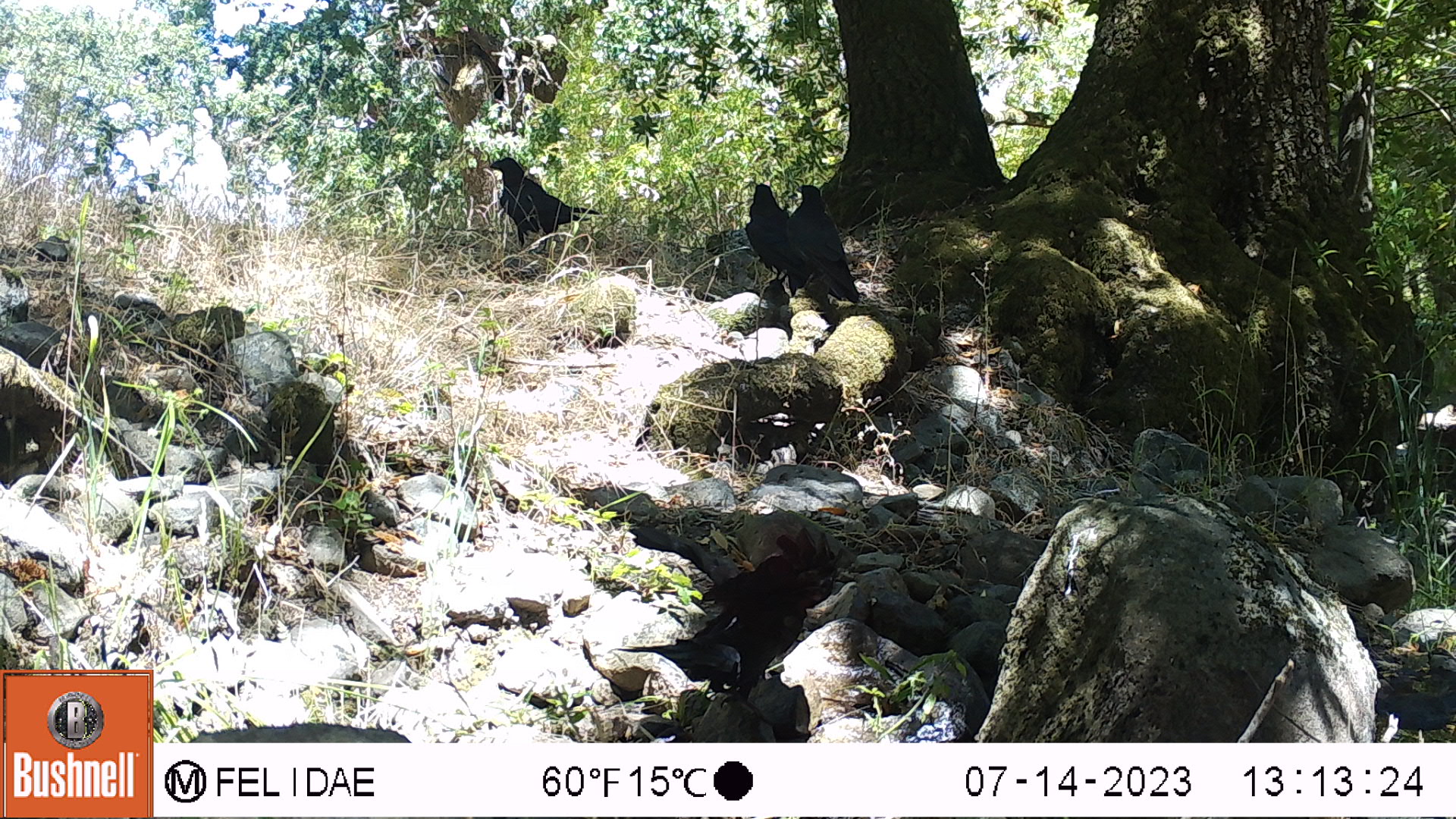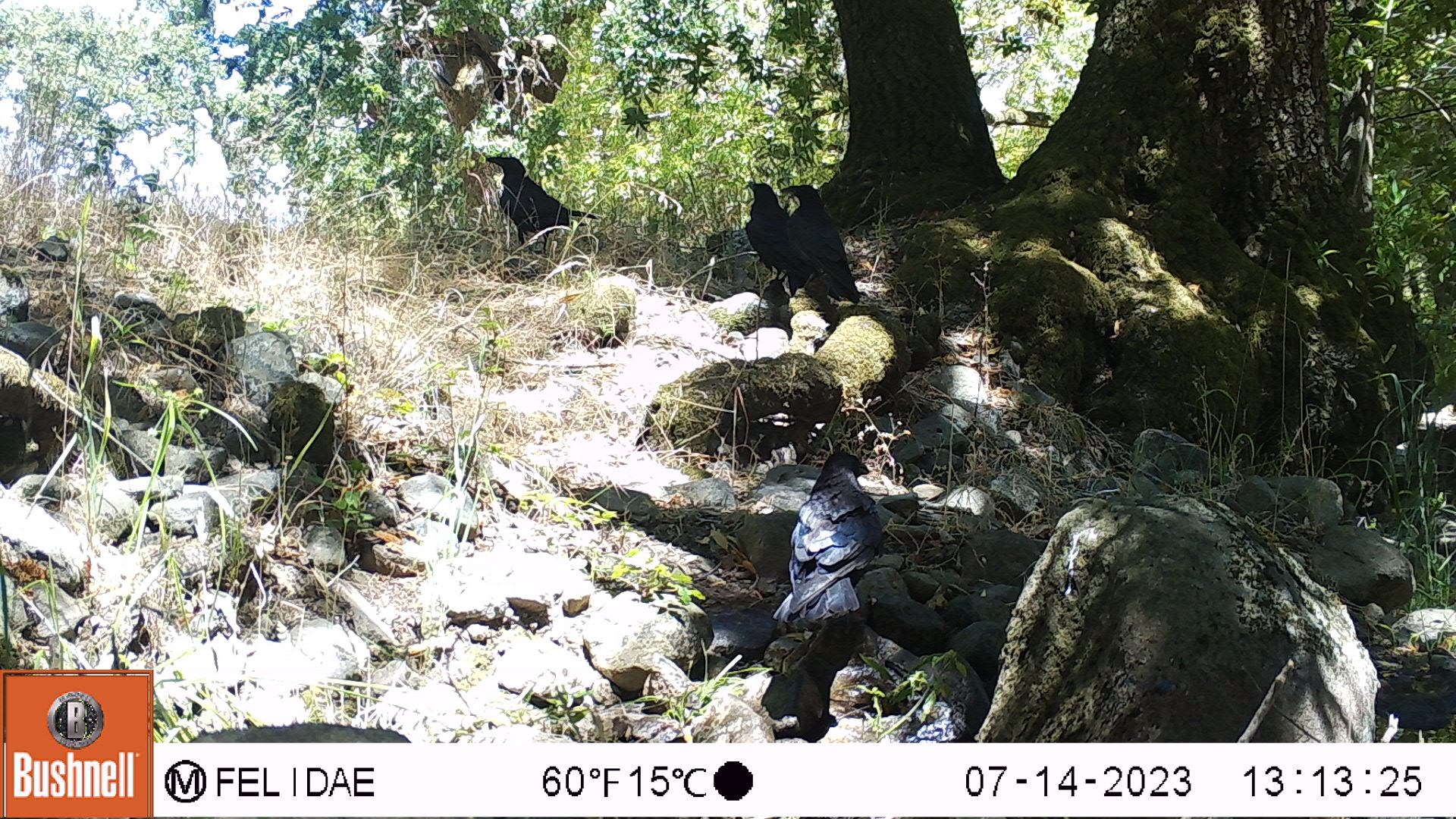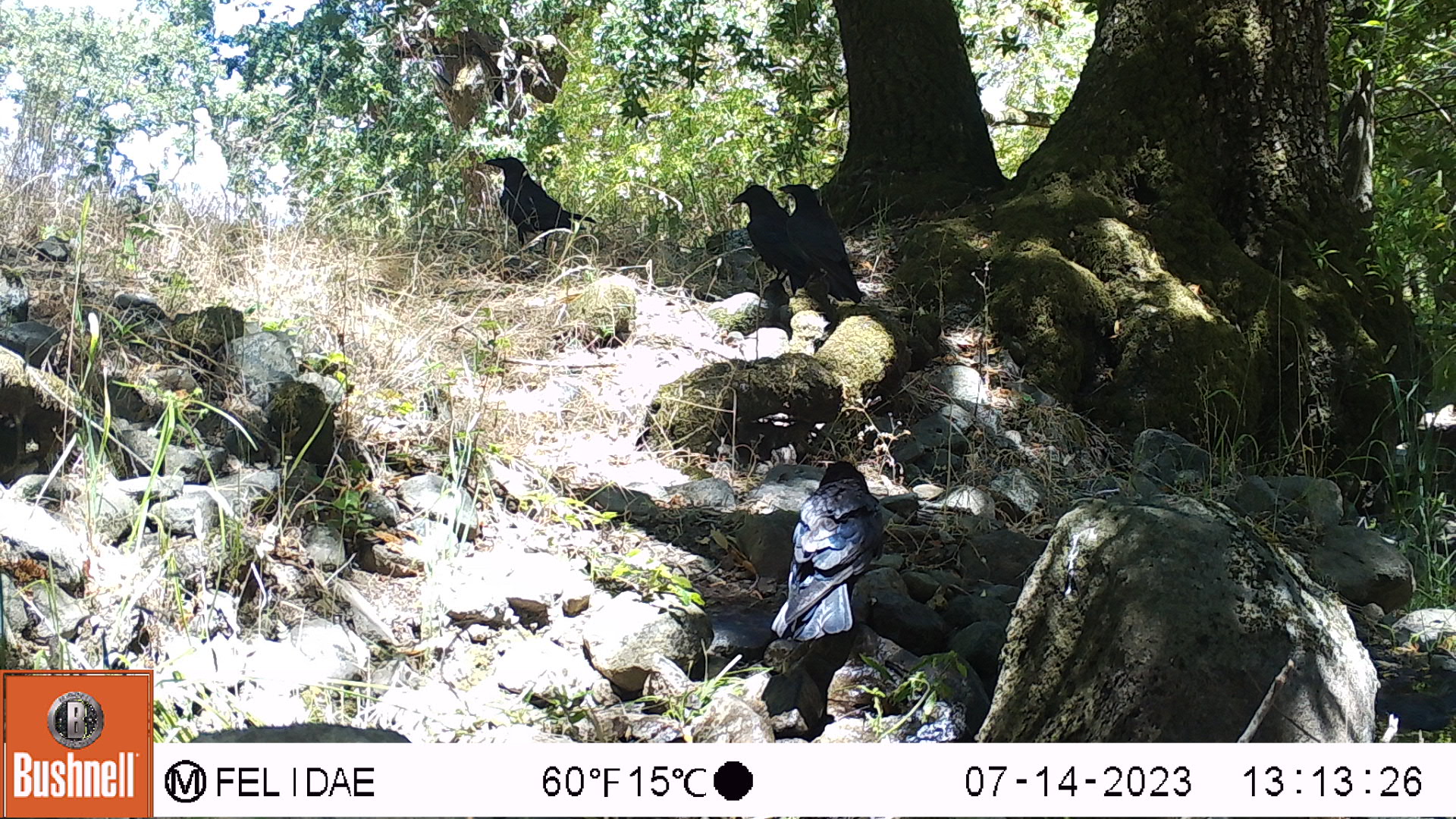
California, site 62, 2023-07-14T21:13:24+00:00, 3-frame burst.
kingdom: Animalia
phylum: Chordata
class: Aves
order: Passeriformes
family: Corvidae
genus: Corvus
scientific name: Corvus brachyrhynchos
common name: american crow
American crow (Corvus brachyrhynchos).